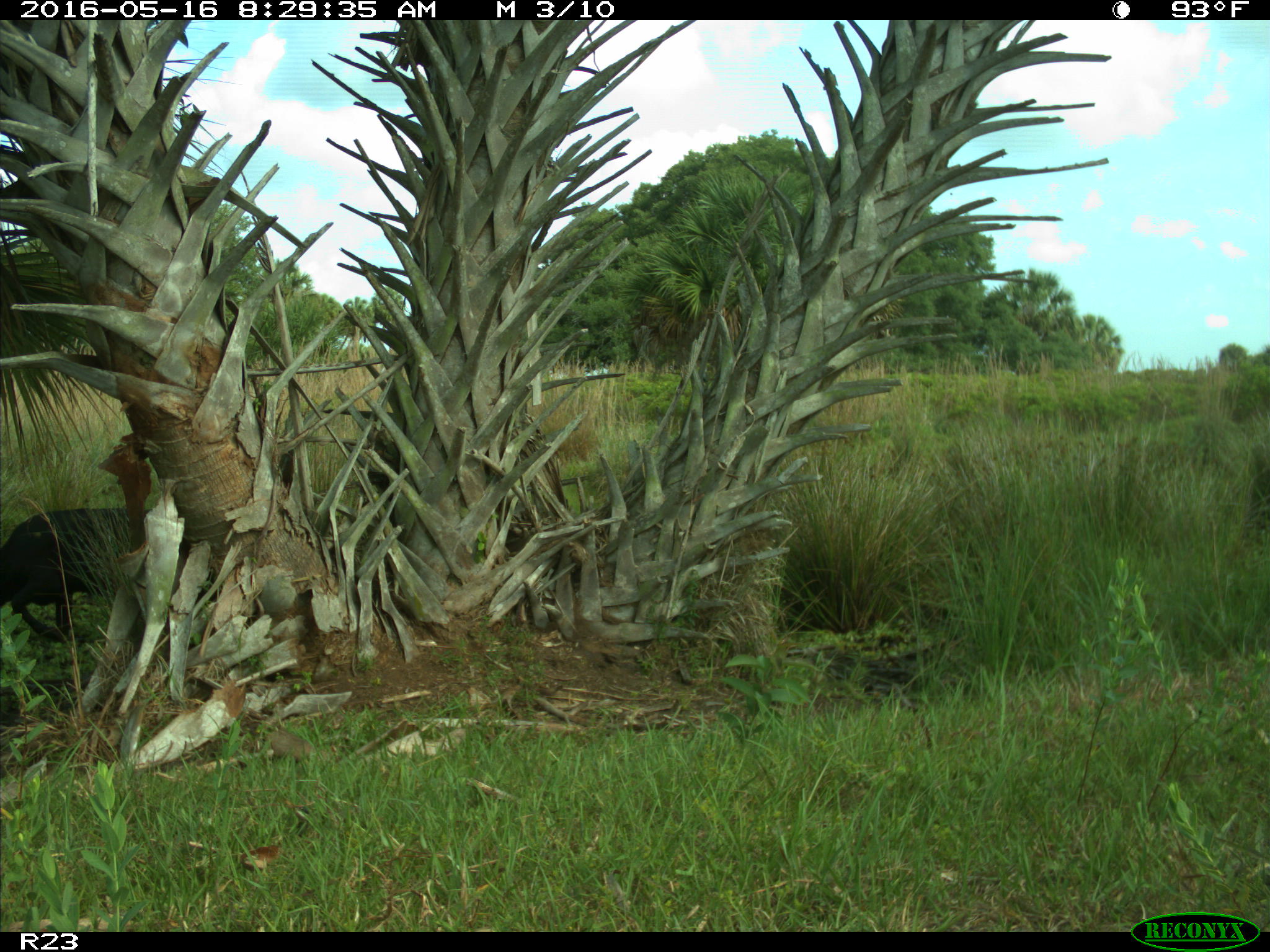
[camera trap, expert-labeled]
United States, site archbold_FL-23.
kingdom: Animalia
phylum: Chordata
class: Mammalia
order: Artiodactyla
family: Bovidae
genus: Bos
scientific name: Bos taurus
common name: domestic cow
Bos taurus (domestic cow).